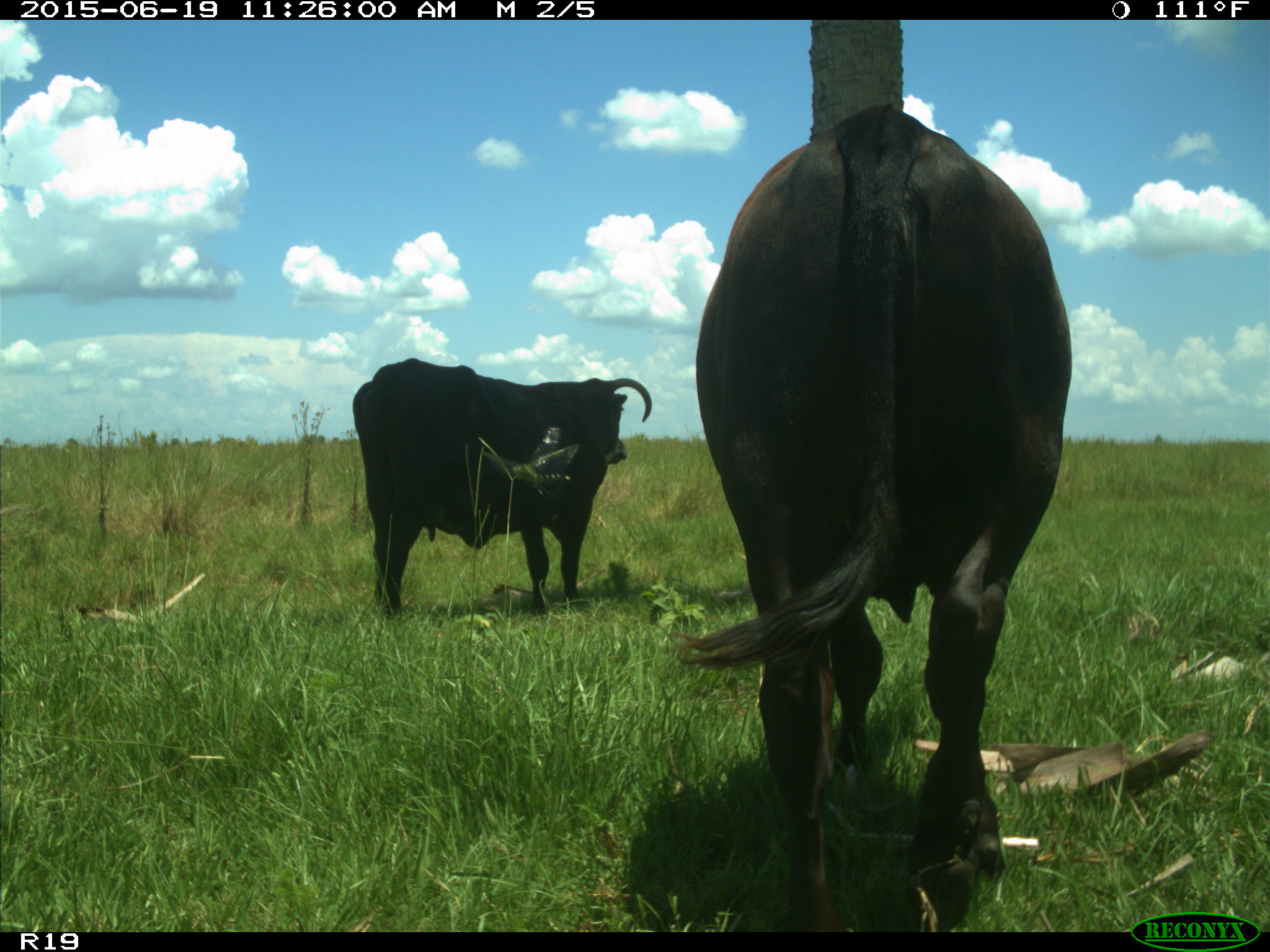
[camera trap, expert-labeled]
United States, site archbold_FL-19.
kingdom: Animalia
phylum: Chordata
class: Mammalia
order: Artiodactyla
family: Bovidae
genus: Bos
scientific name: Bos taurus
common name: domestic cow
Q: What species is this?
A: Bos taurus (domestic cow).